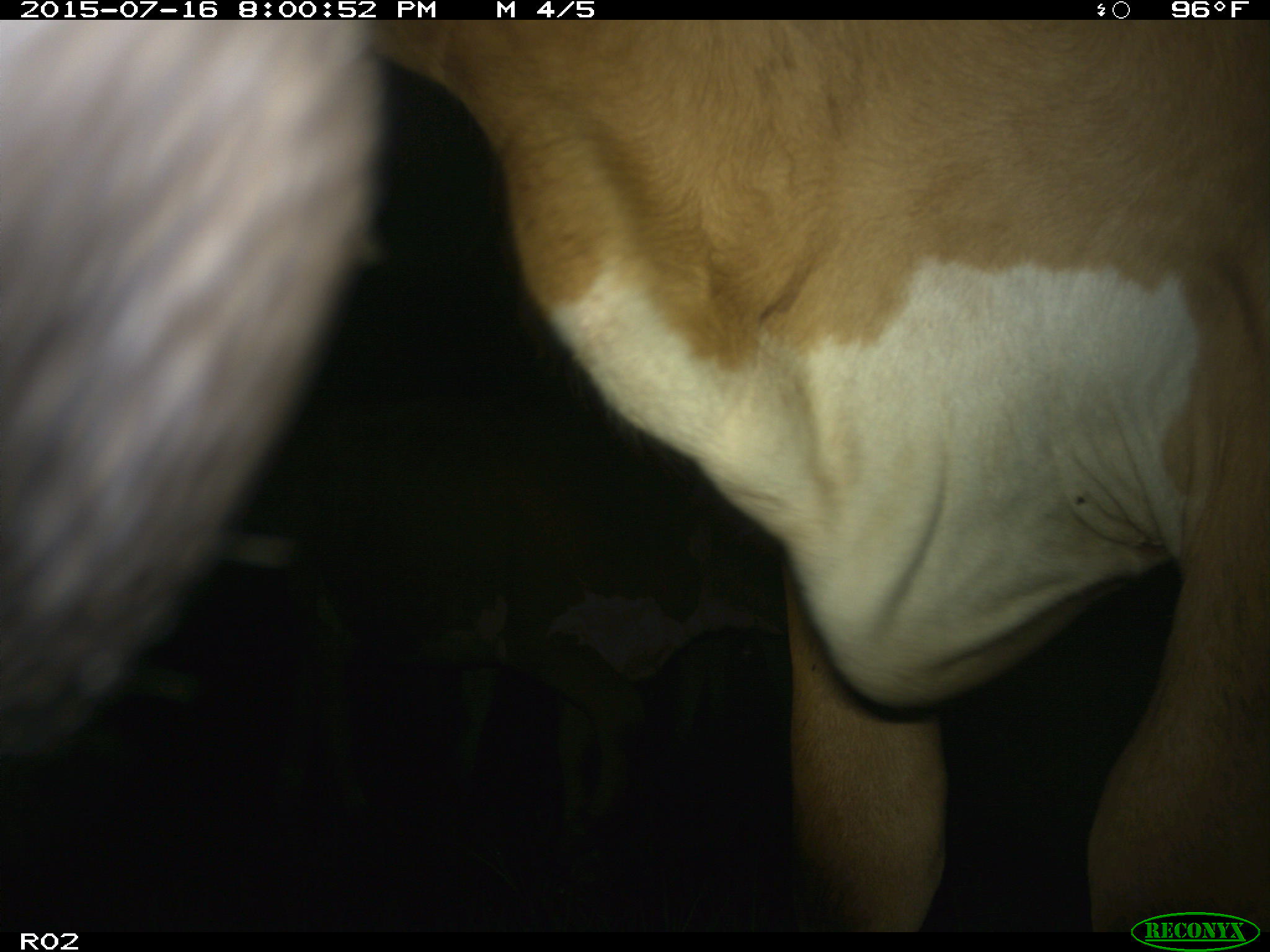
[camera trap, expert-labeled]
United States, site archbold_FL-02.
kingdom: Animalia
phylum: Chordata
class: Mammalia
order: Artiodactyla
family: Bovidae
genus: Bos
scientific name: Bos taurus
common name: domestic cow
Bos taurus (domestic cow).